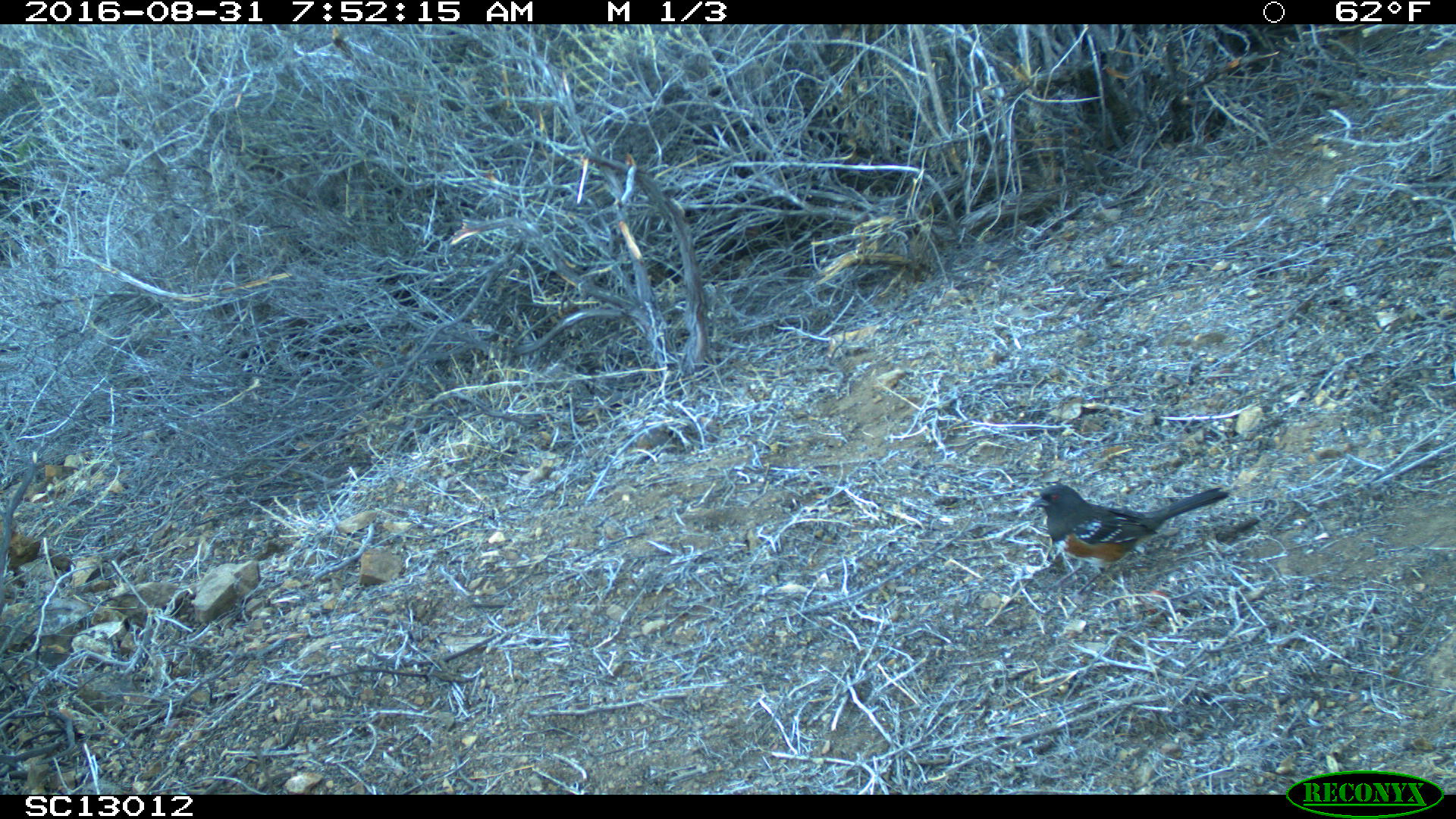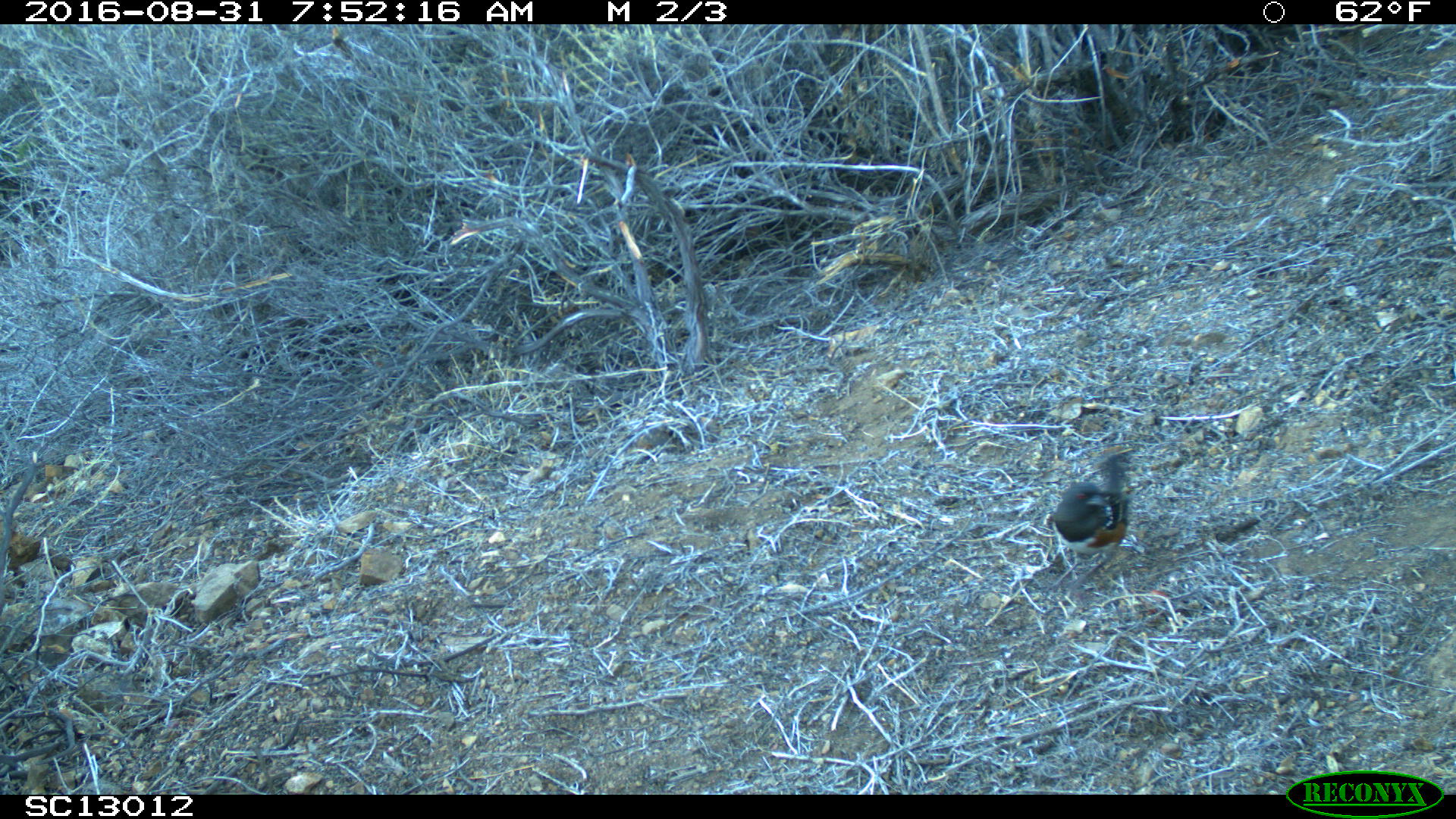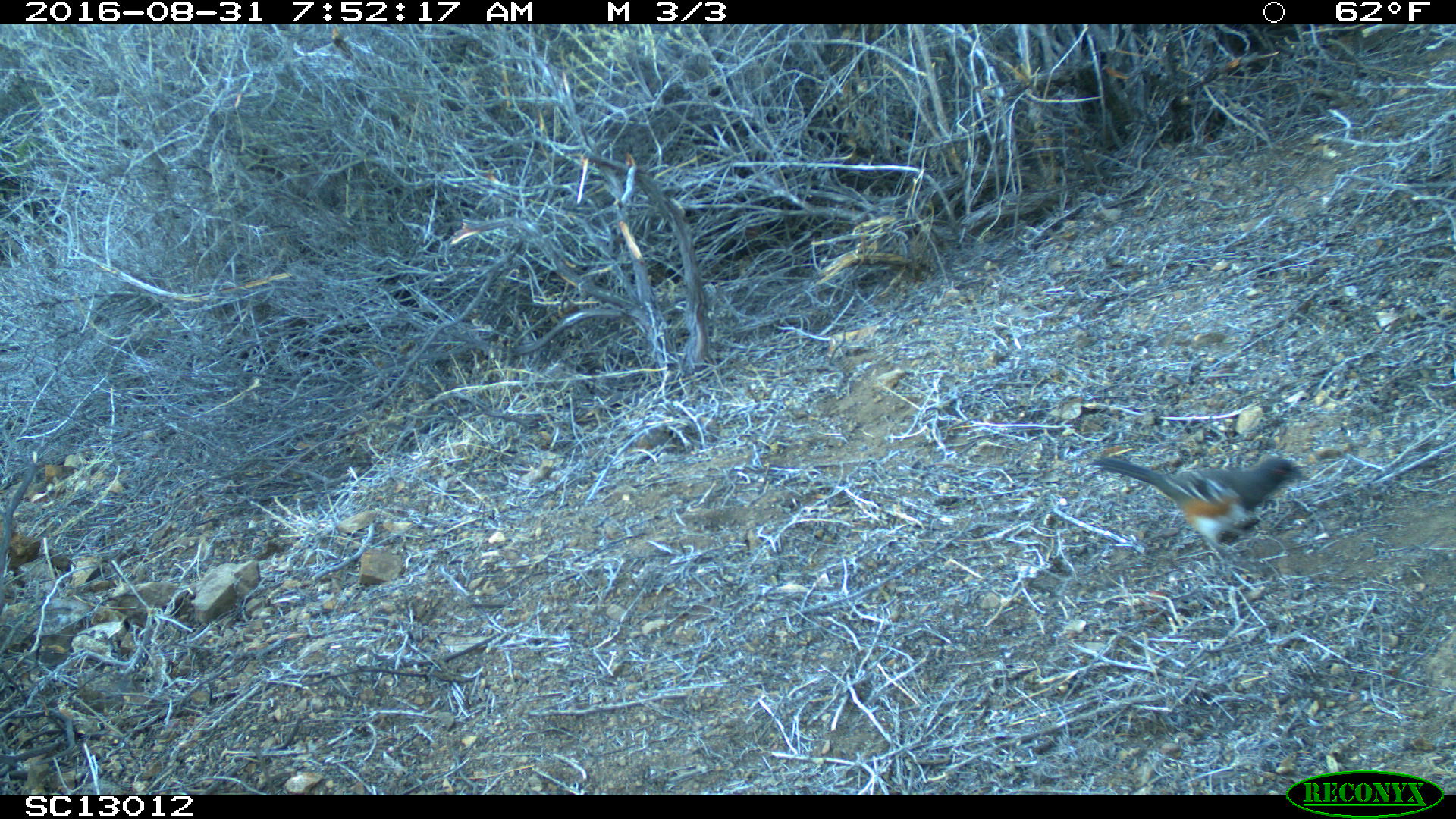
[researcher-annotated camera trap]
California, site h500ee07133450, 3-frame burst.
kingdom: Animalia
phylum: Chordata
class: Aves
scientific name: Aves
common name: bird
Bird (Aves).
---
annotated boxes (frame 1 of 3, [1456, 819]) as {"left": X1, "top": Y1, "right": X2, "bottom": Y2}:
bird: {"left": 1027, "top": 484, "right": 1232, "bottom": 595}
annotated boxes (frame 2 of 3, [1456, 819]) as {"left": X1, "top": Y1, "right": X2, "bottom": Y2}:
bird: {"left": 1048, "top": 453, "right": 1130, "bottom": 603}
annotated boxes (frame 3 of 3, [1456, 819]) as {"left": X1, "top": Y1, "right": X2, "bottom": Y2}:
bird: {"left": 1087, "top": 453, "right": 1310, "bottom": 563}